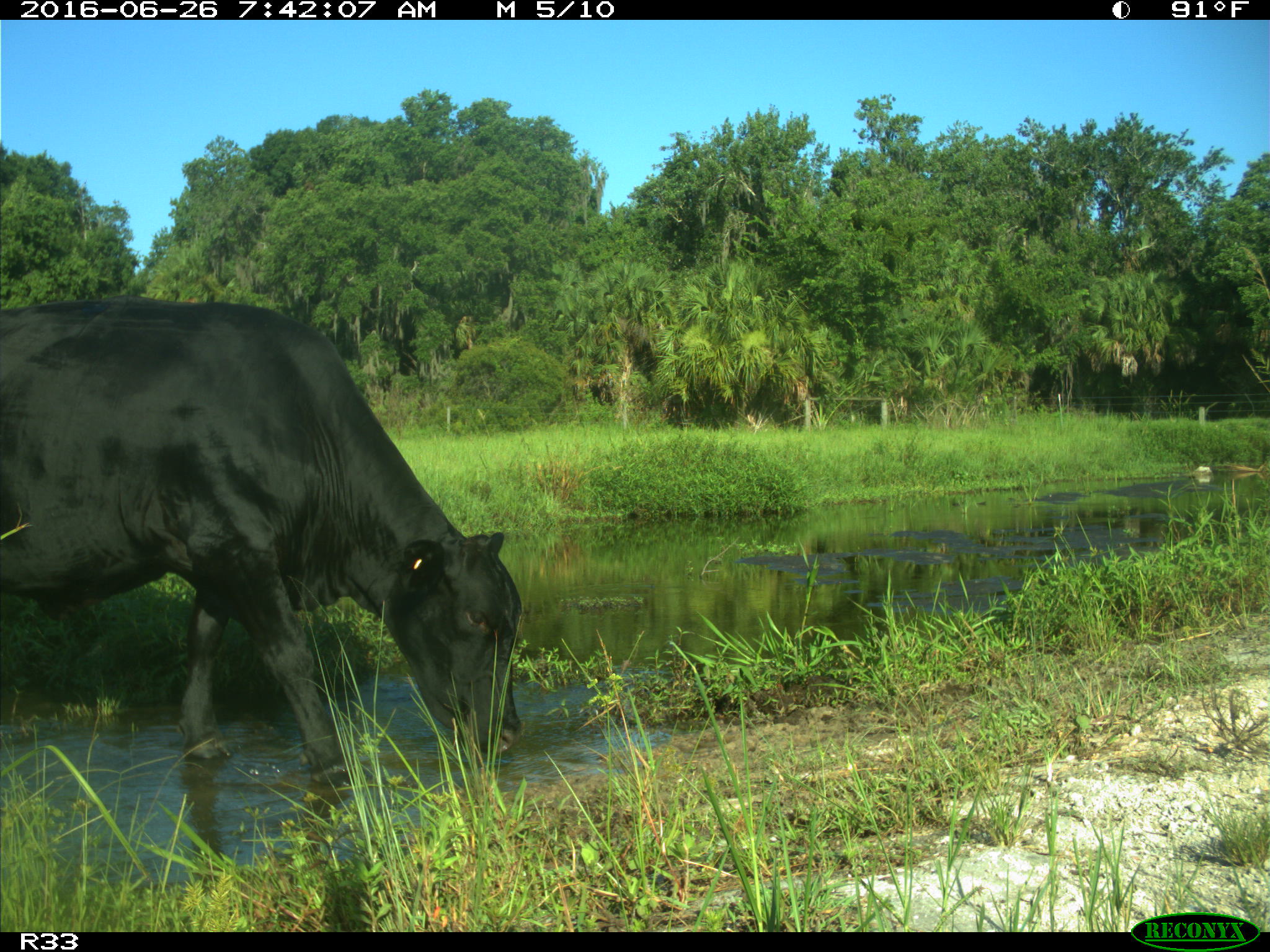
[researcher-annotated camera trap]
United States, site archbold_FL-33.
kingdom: Animalia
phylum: Chordata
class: Mammalia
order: Artiodactyla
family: Bovidae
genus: Bos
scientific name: Bos taurus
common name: domestic cow